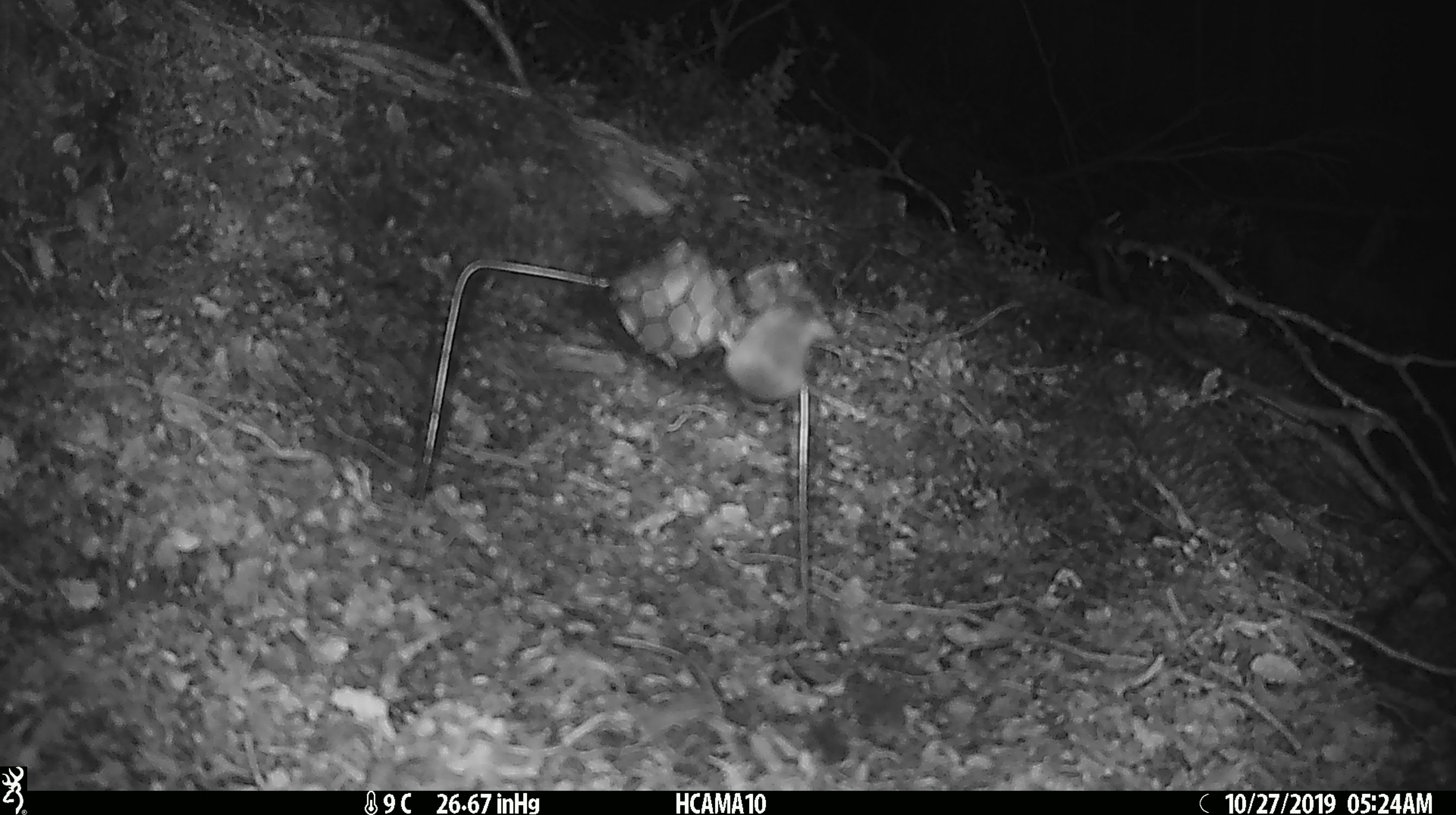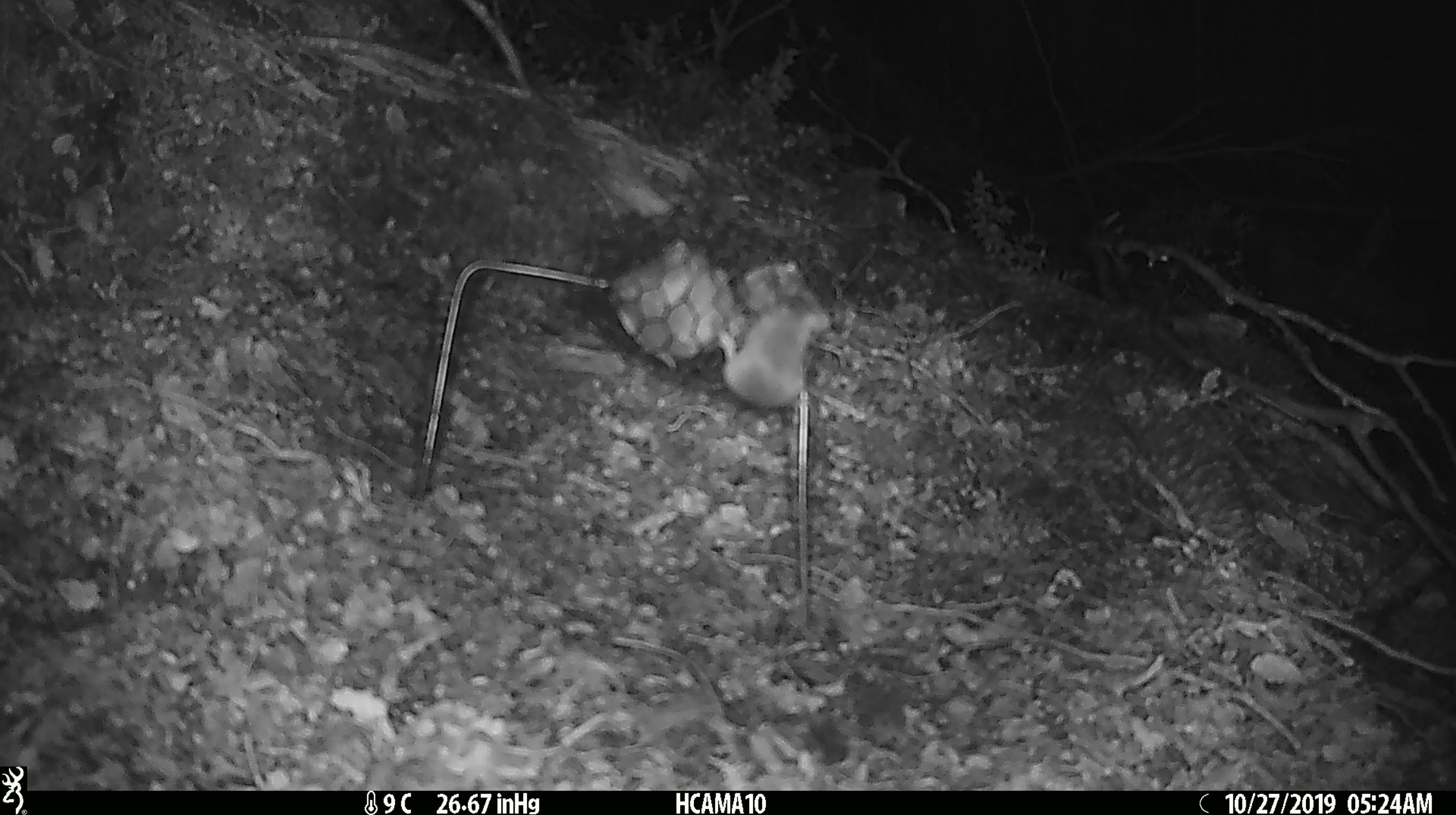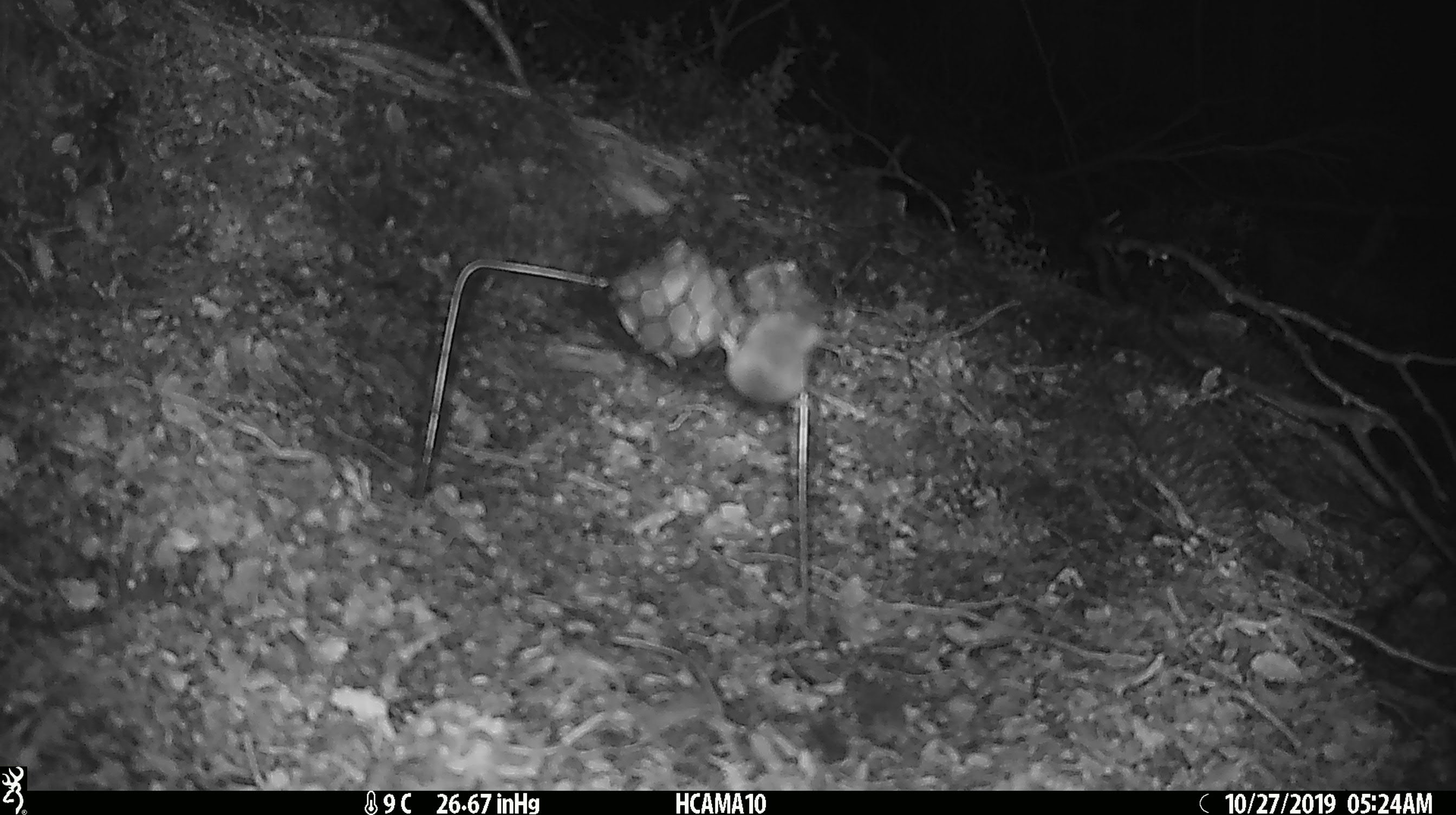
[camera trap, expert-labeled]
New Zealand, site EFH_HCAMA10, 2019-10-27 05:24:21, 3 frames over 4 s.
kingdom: Animalia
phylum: Chordata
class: Mammalia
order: Rodentia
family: Muridae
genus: Mus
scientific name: Mus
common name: mouse